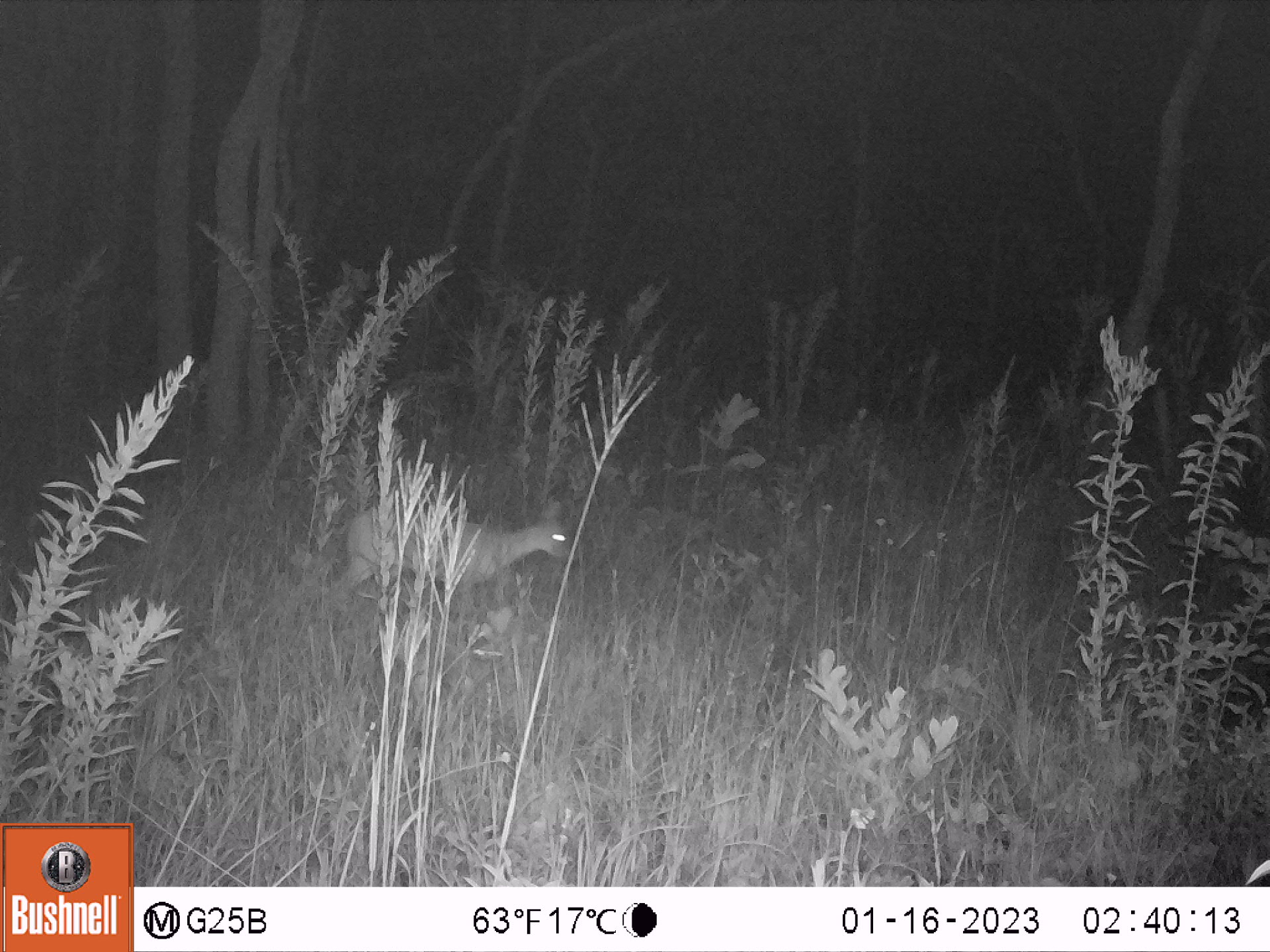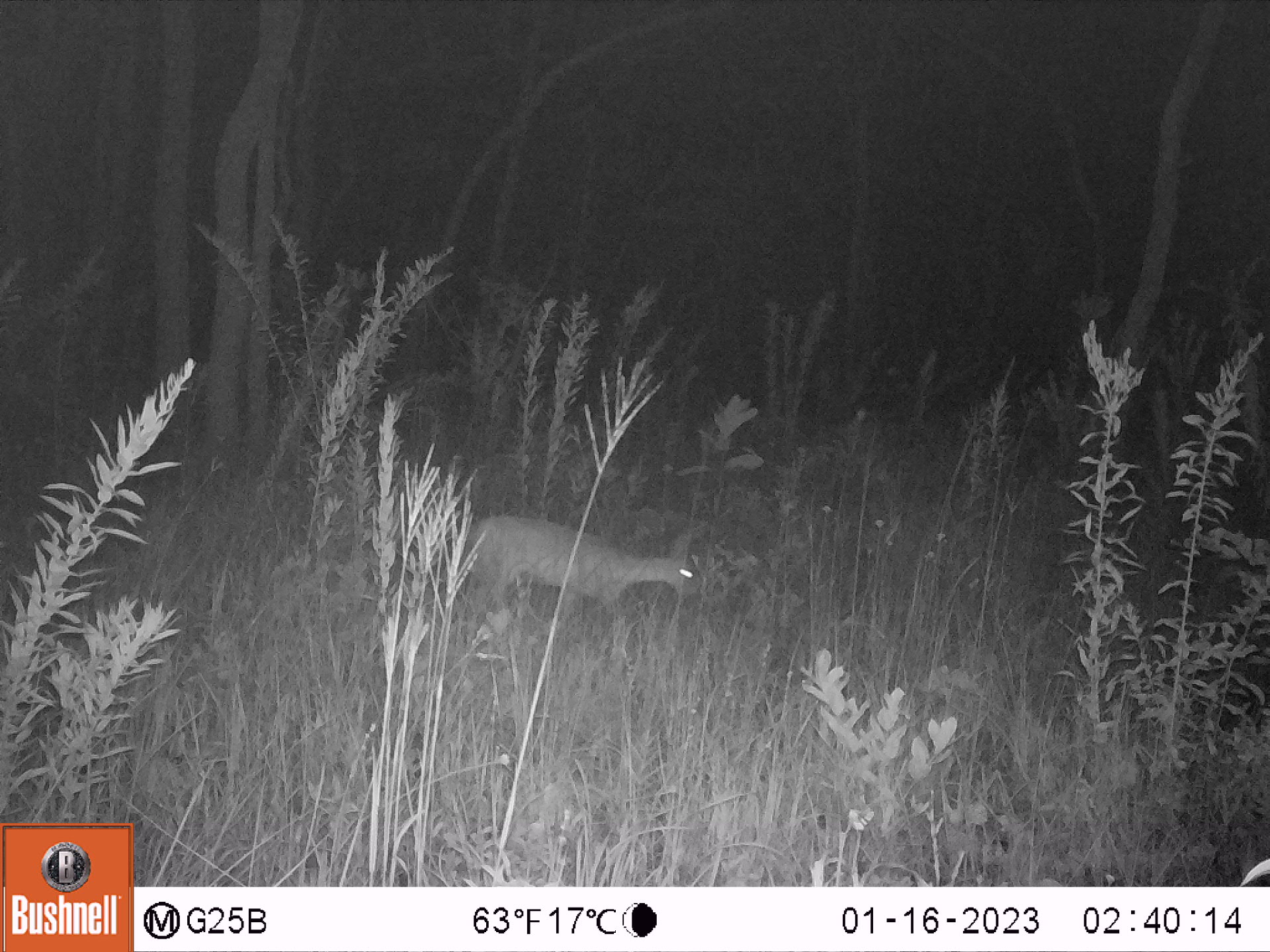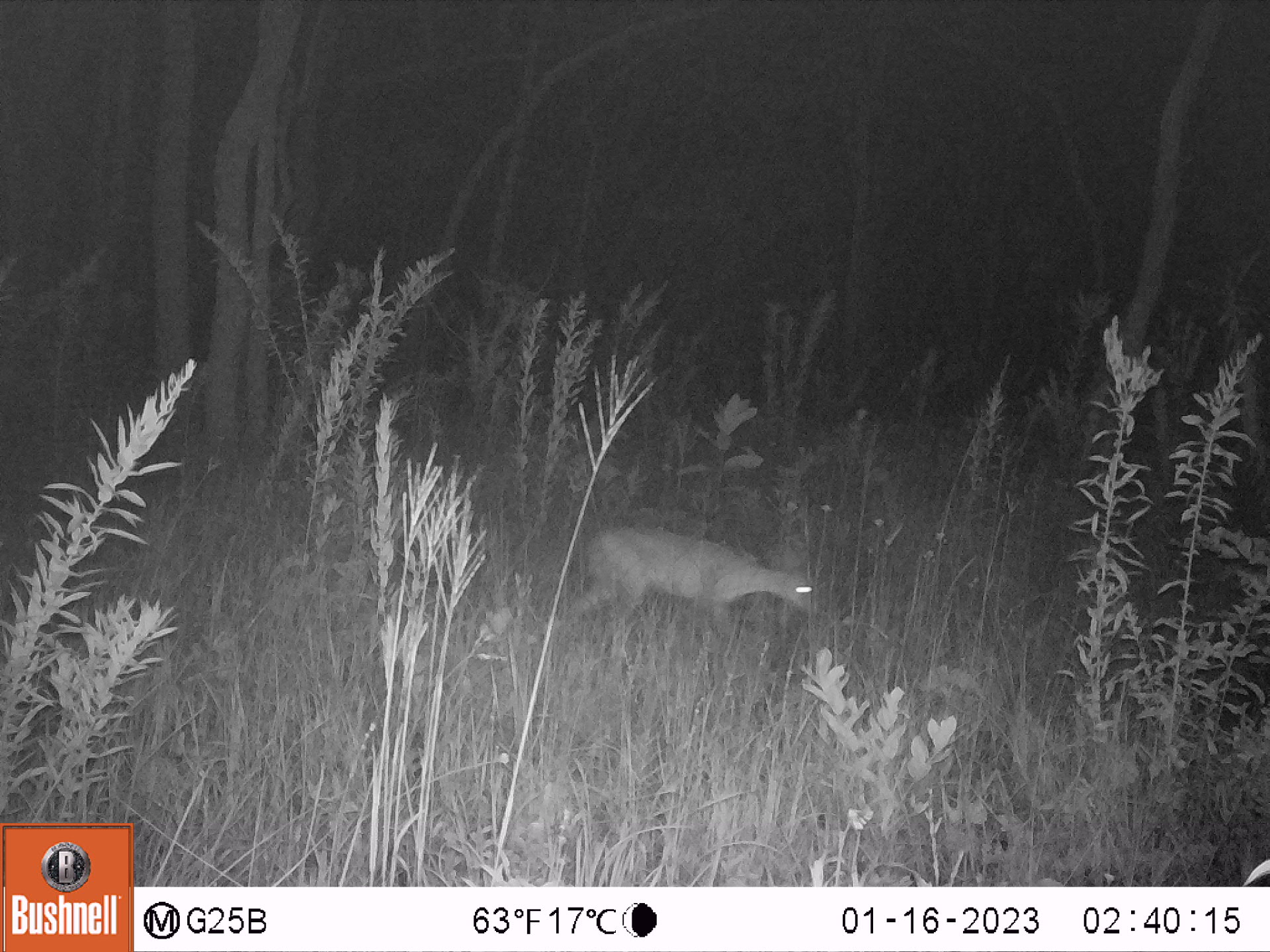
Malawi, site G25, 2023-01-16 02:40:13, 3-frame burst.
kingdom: Animalia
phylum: Chordata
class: Mammalia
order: Artiodactyla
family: Bovidae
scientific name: Antilopinae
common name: small antelope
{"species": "small antelope (Antilopinae)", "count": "1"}